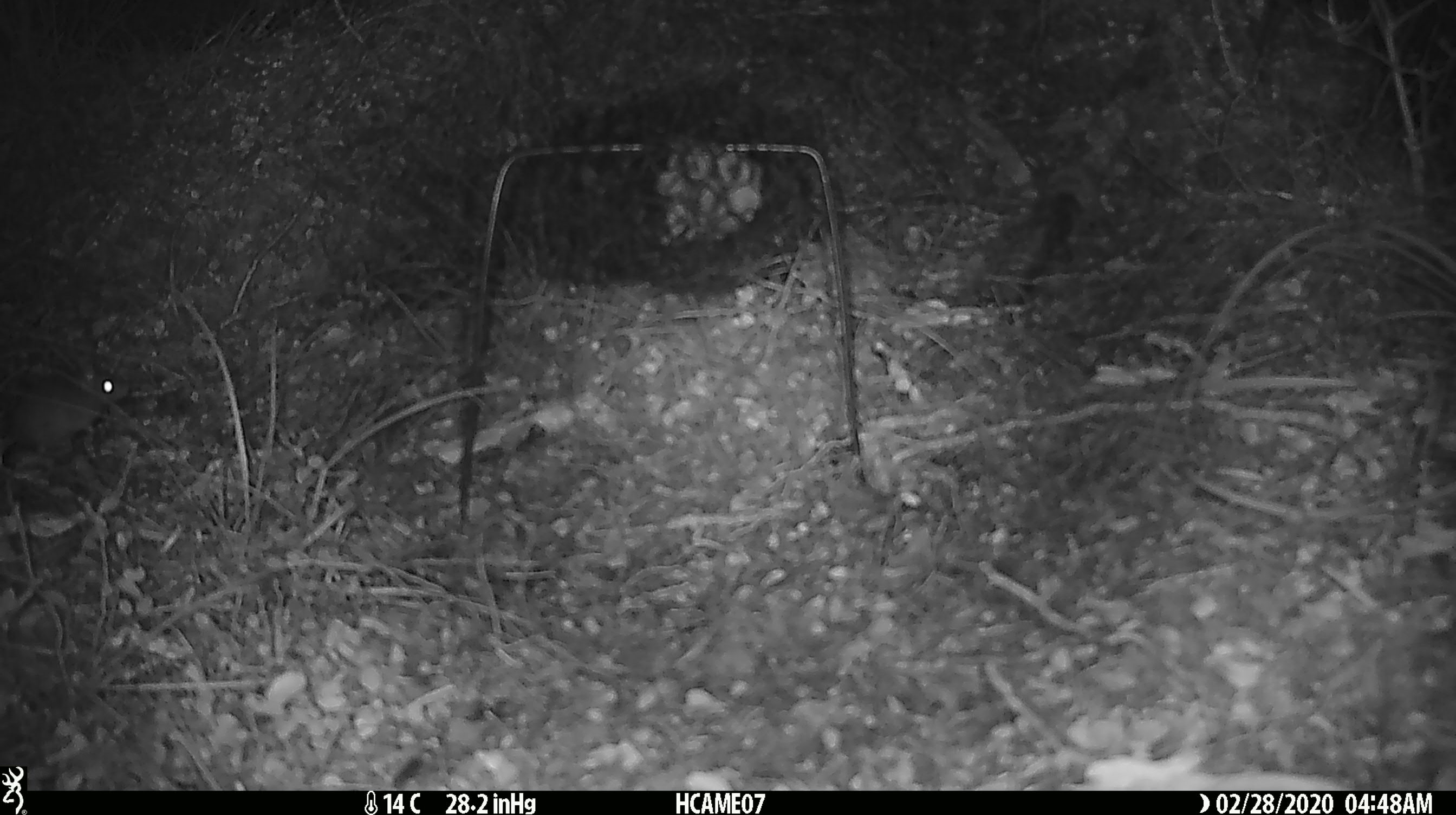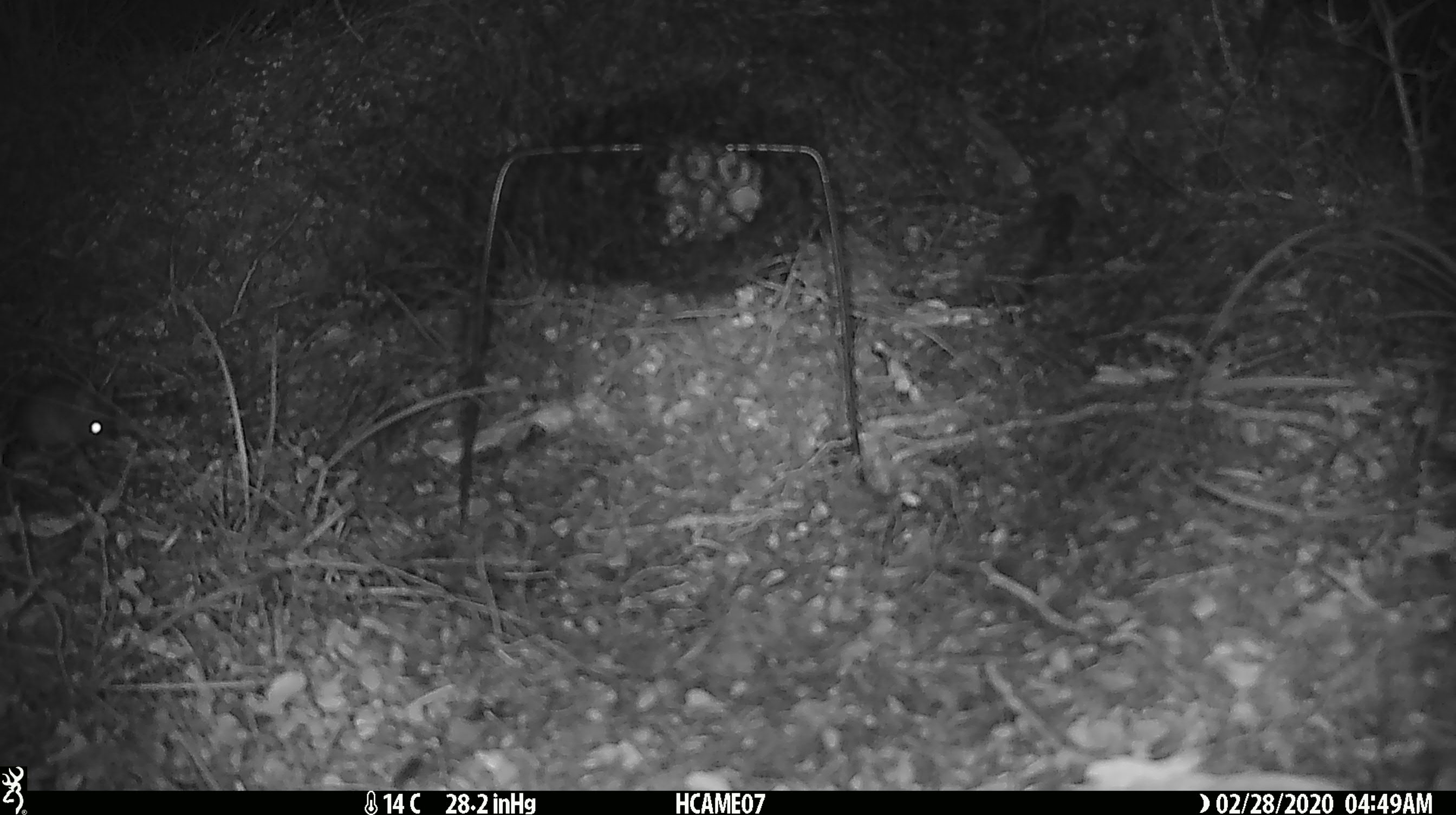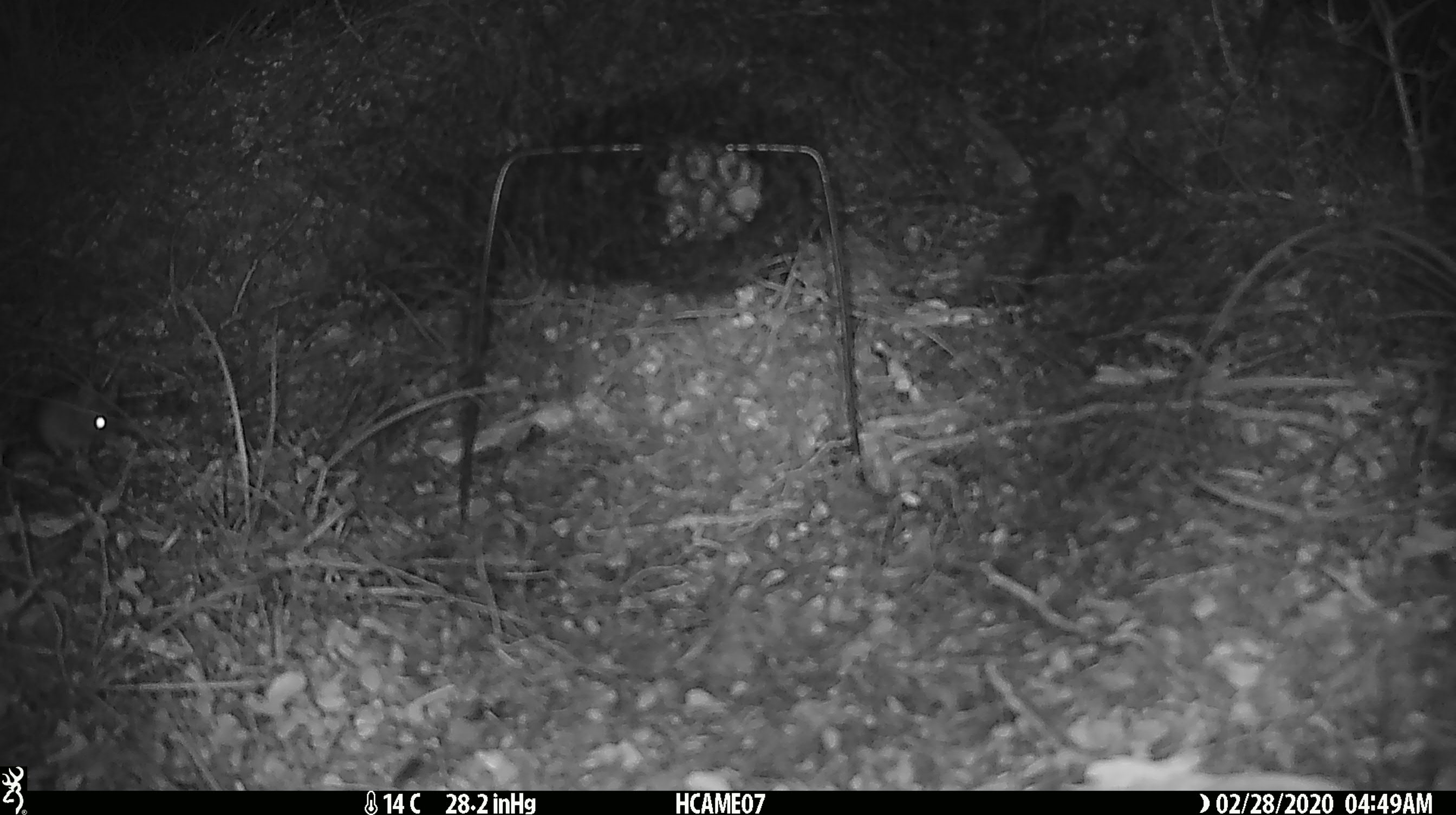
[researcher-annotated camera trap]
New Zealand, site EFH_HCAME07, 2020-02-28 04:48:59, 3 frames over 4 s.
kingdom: Animalia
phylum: Chordata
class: Mammalia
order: Rodentia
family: Muridae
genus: Mus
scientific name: Mus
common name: mouse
Mouse (Mus).